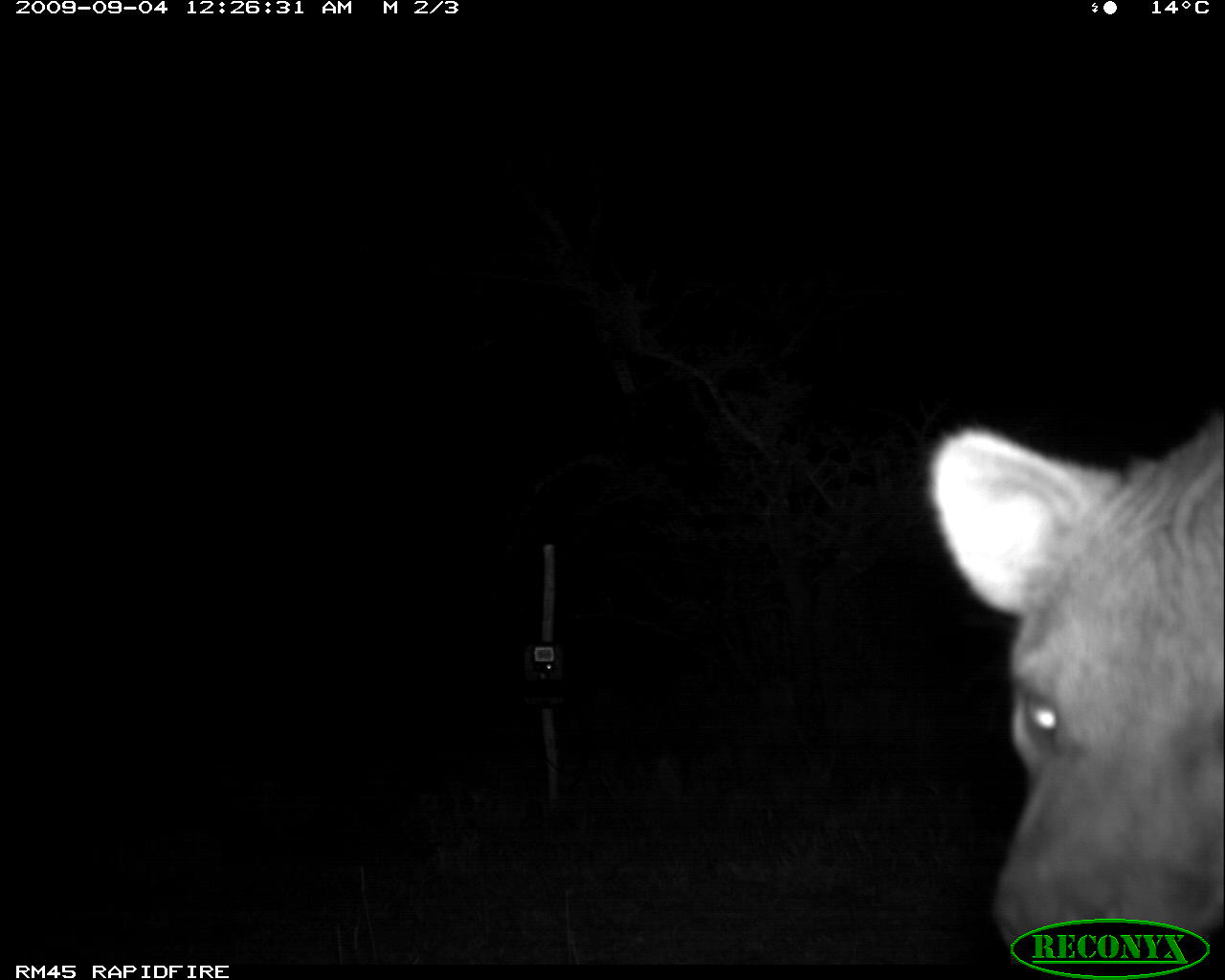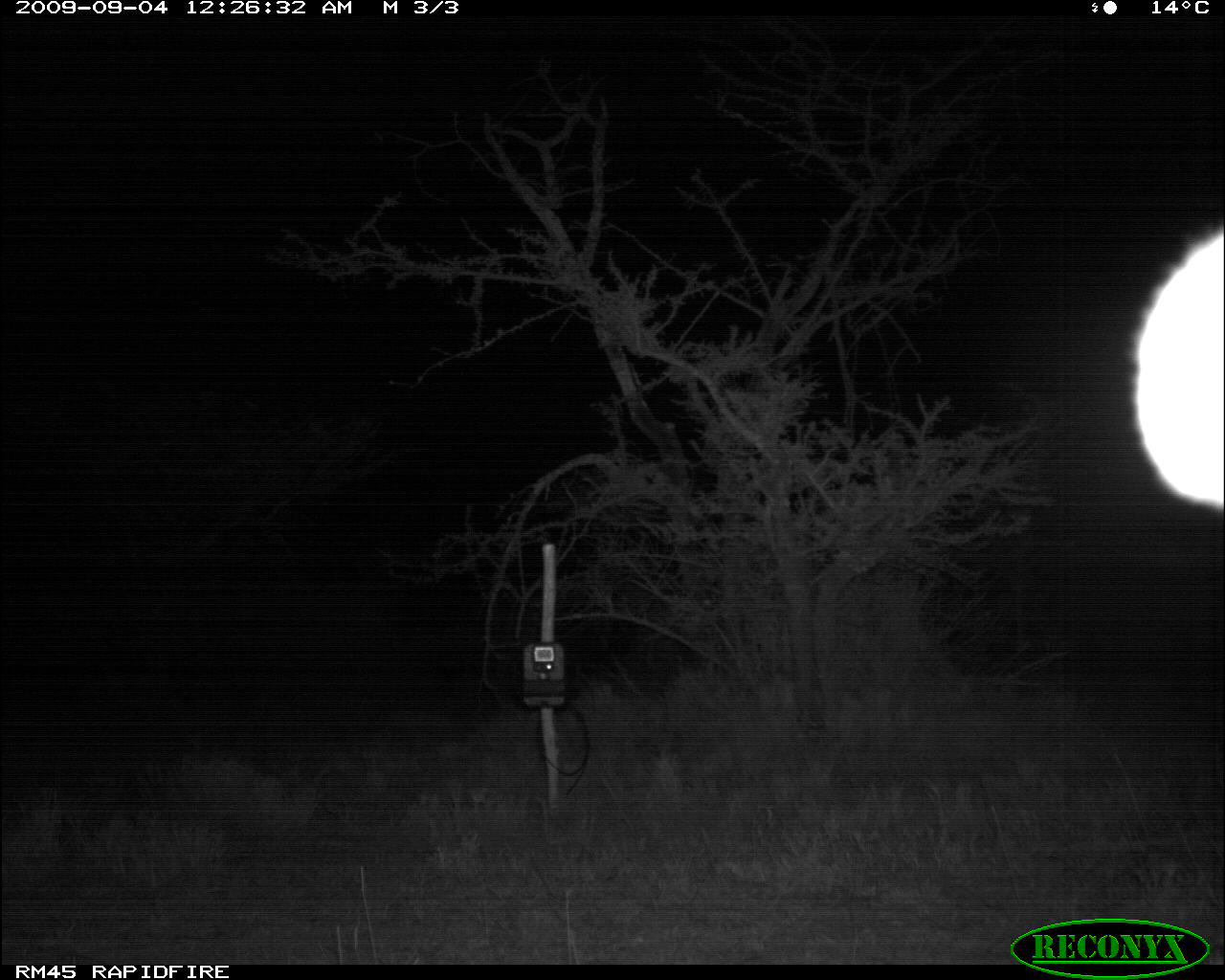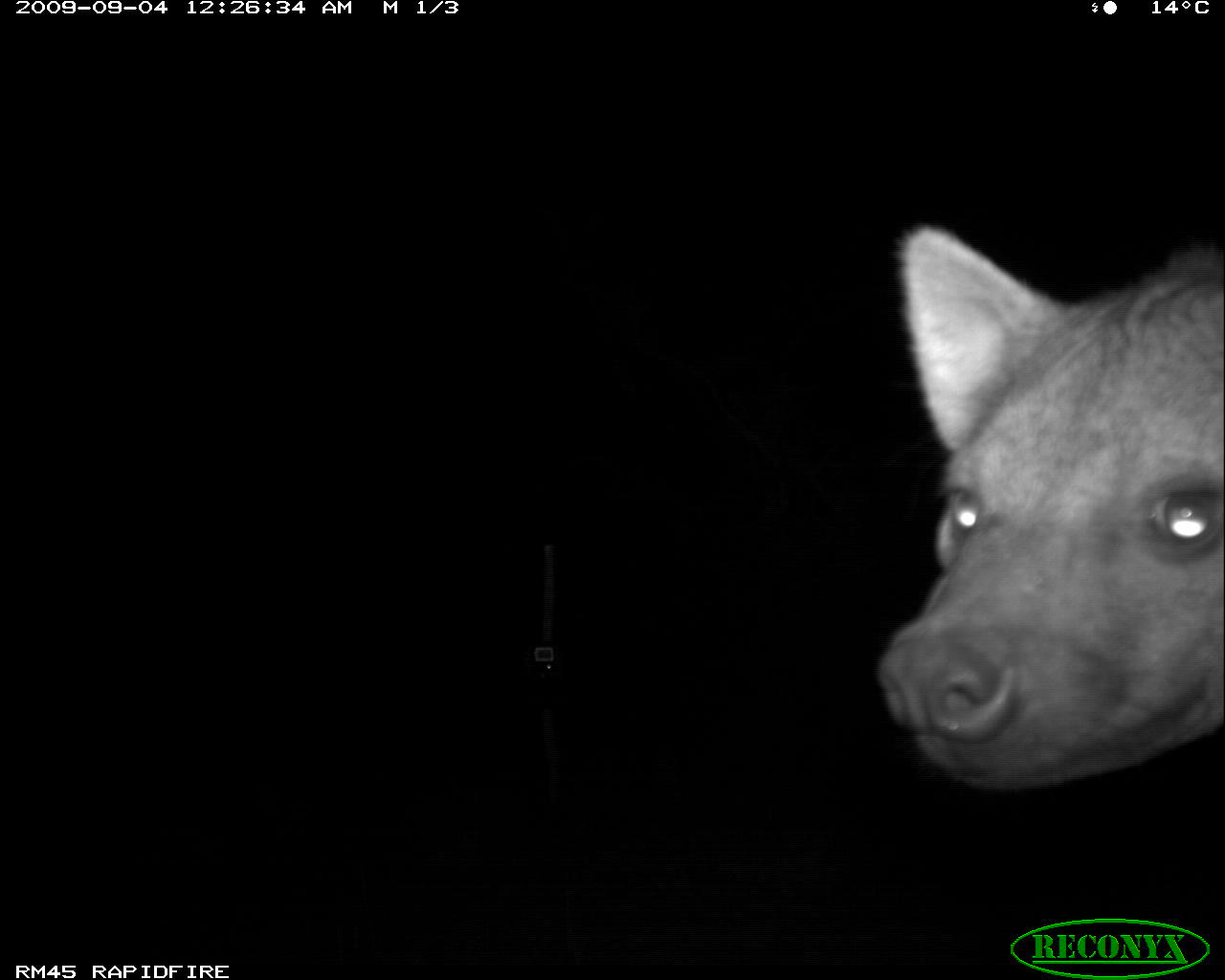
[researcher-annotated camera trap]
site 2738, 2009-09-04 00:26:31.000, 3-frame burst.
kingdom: Animalia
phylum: Chordata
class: Mammalia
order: Carnivora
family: Hyaenidae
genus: Crocuta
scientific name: Crocuta crocuta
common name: spotted hyena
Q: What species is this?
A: Crocuta crocuta (spotted hyena).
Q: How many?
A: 1.